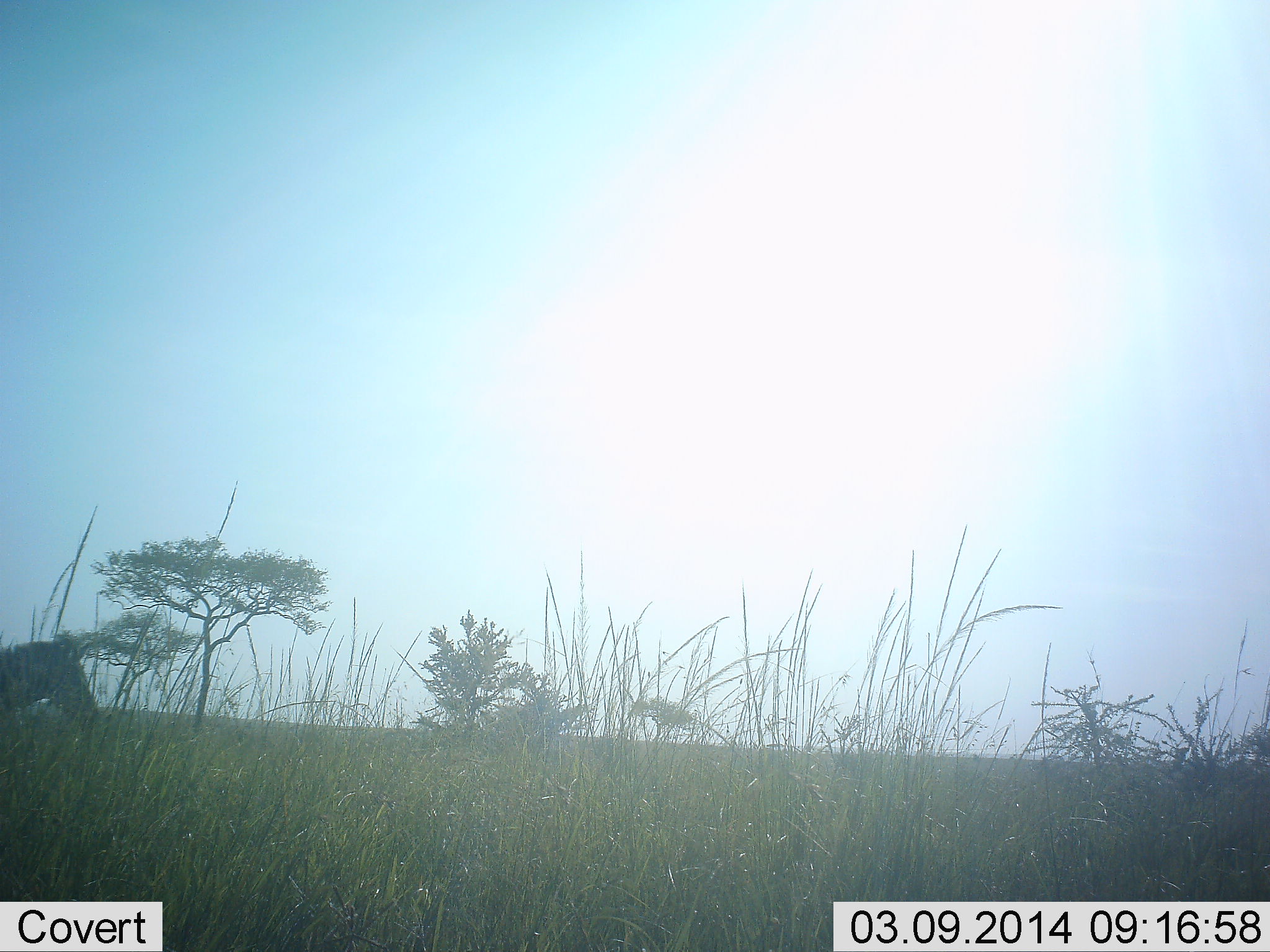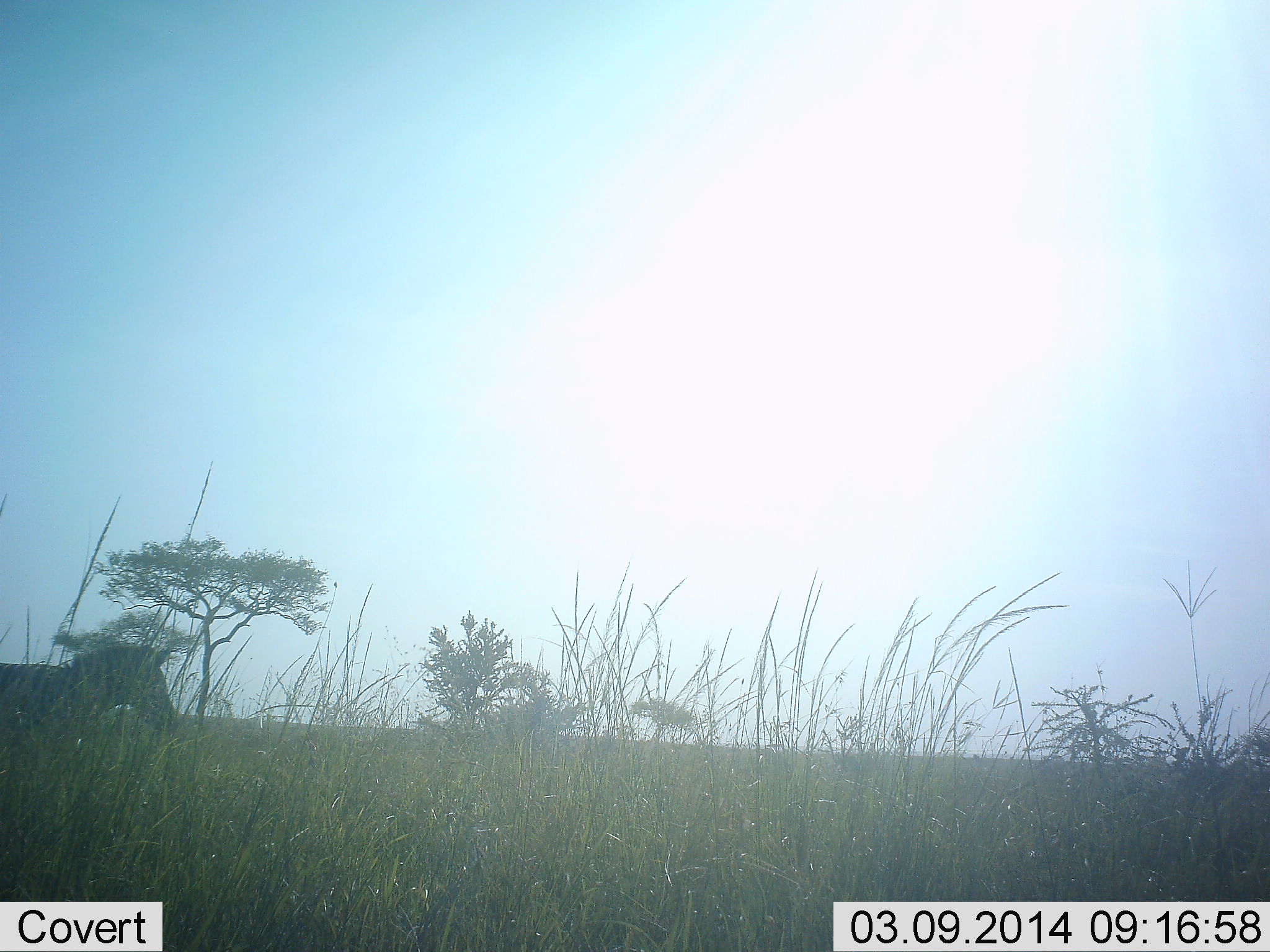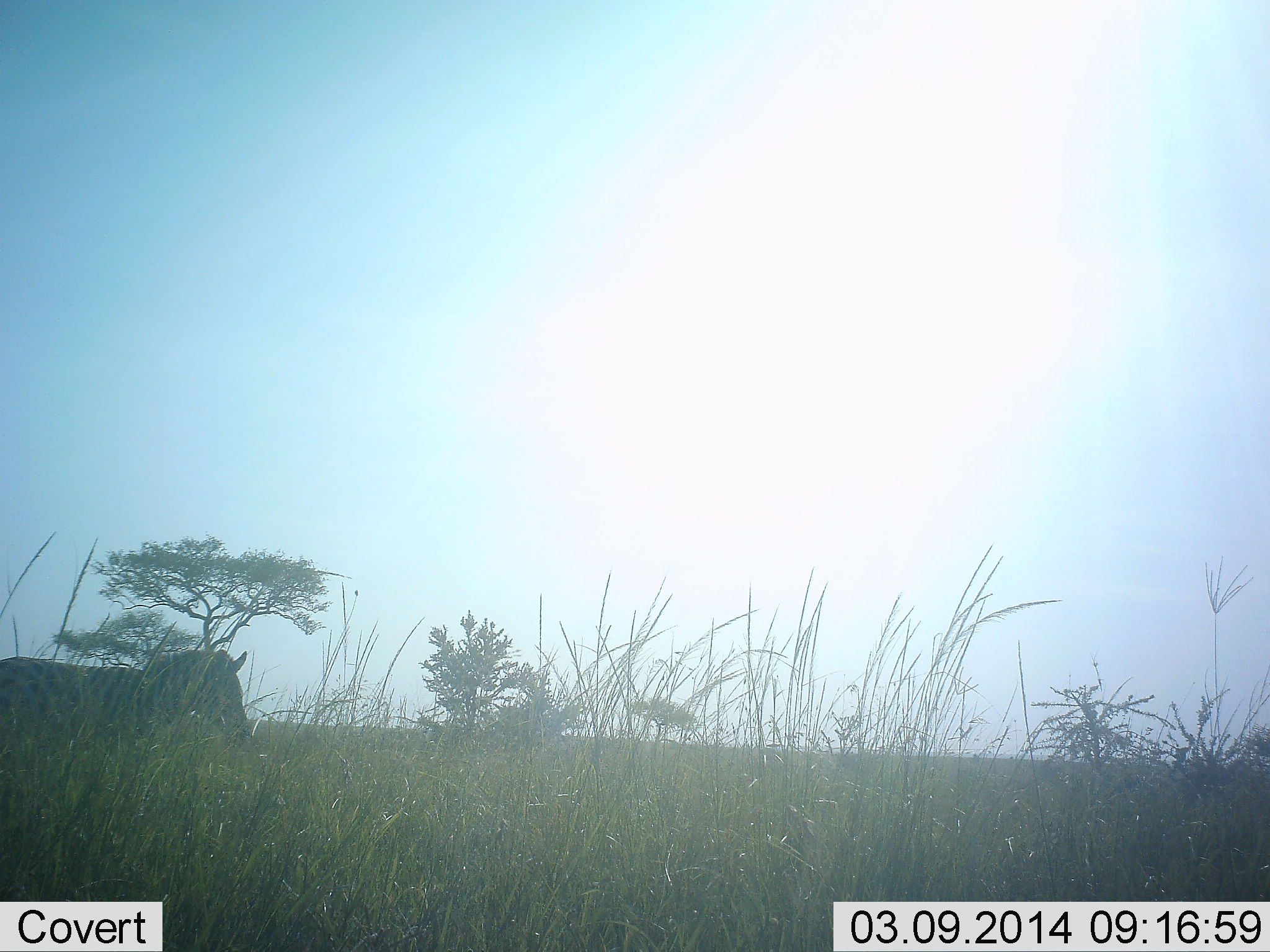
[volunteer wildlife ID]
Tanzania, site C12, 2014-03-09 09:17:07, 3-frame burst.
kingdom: Animalia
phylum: Chordata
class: Mammalia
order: Perissodactyla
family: Equidae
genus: Equus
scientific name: Equus quagga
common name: plains zebra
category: zebra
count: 1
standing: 10%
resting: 0%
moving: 90%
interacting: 0%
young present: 0%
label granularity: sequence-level